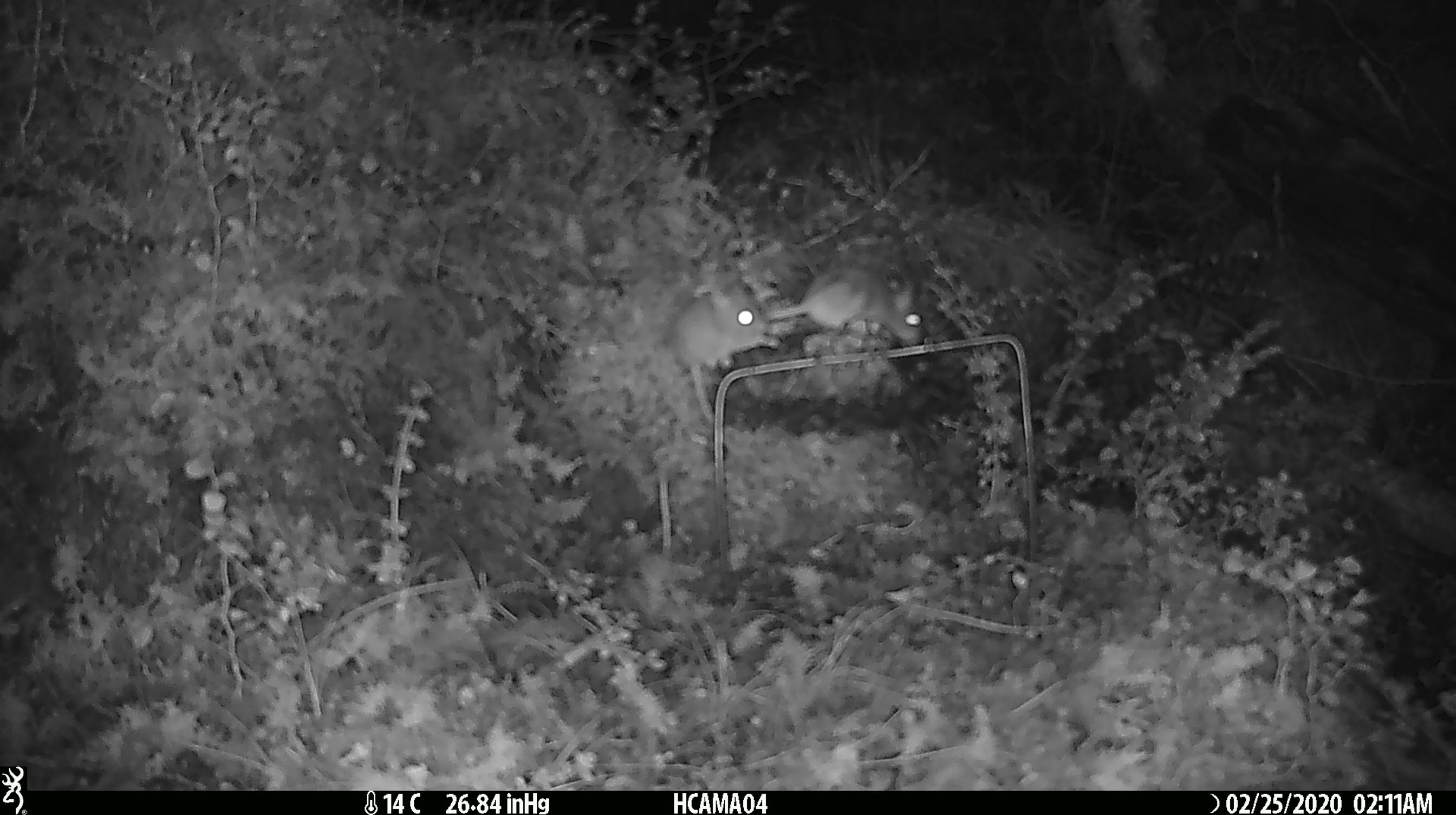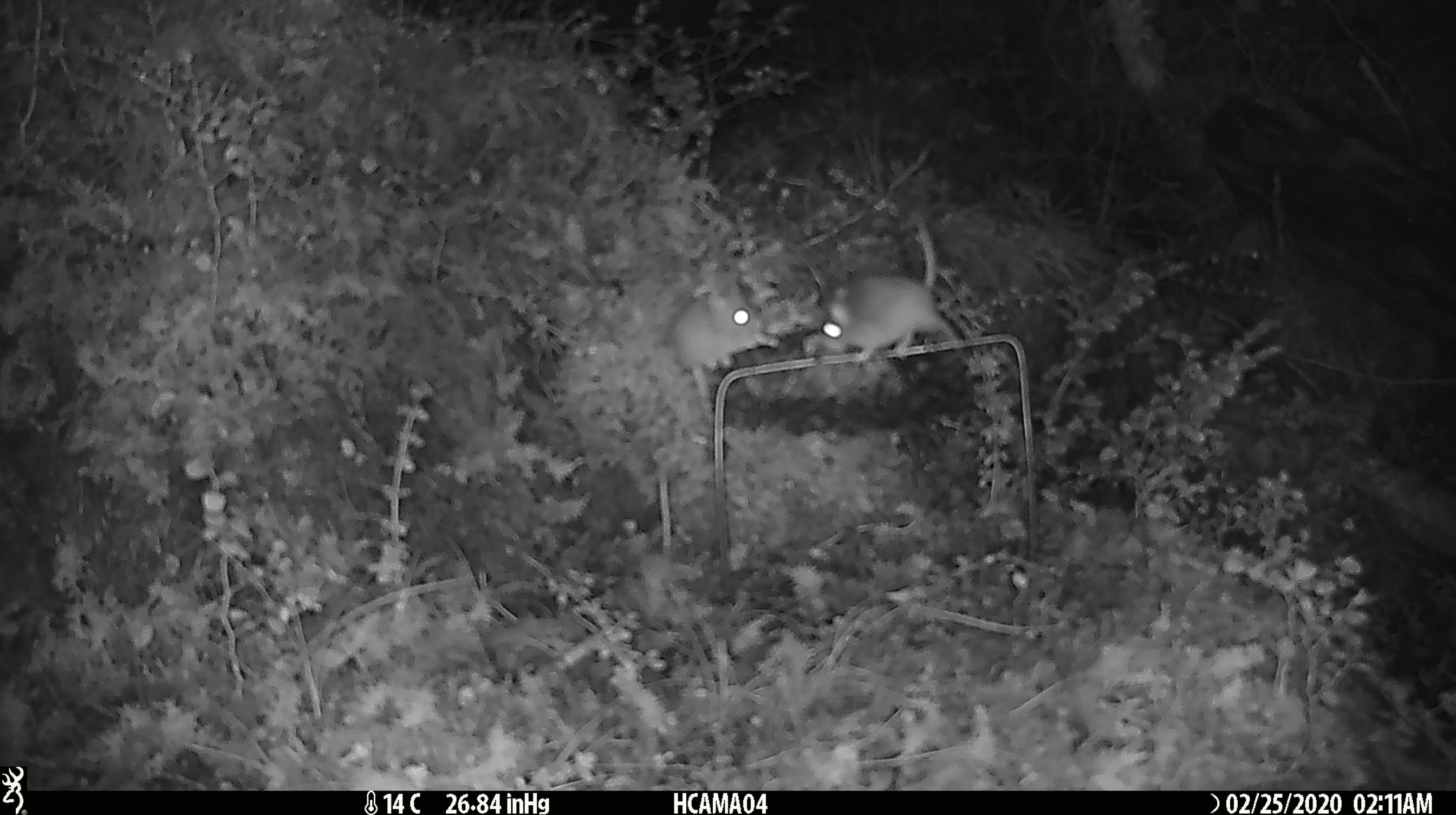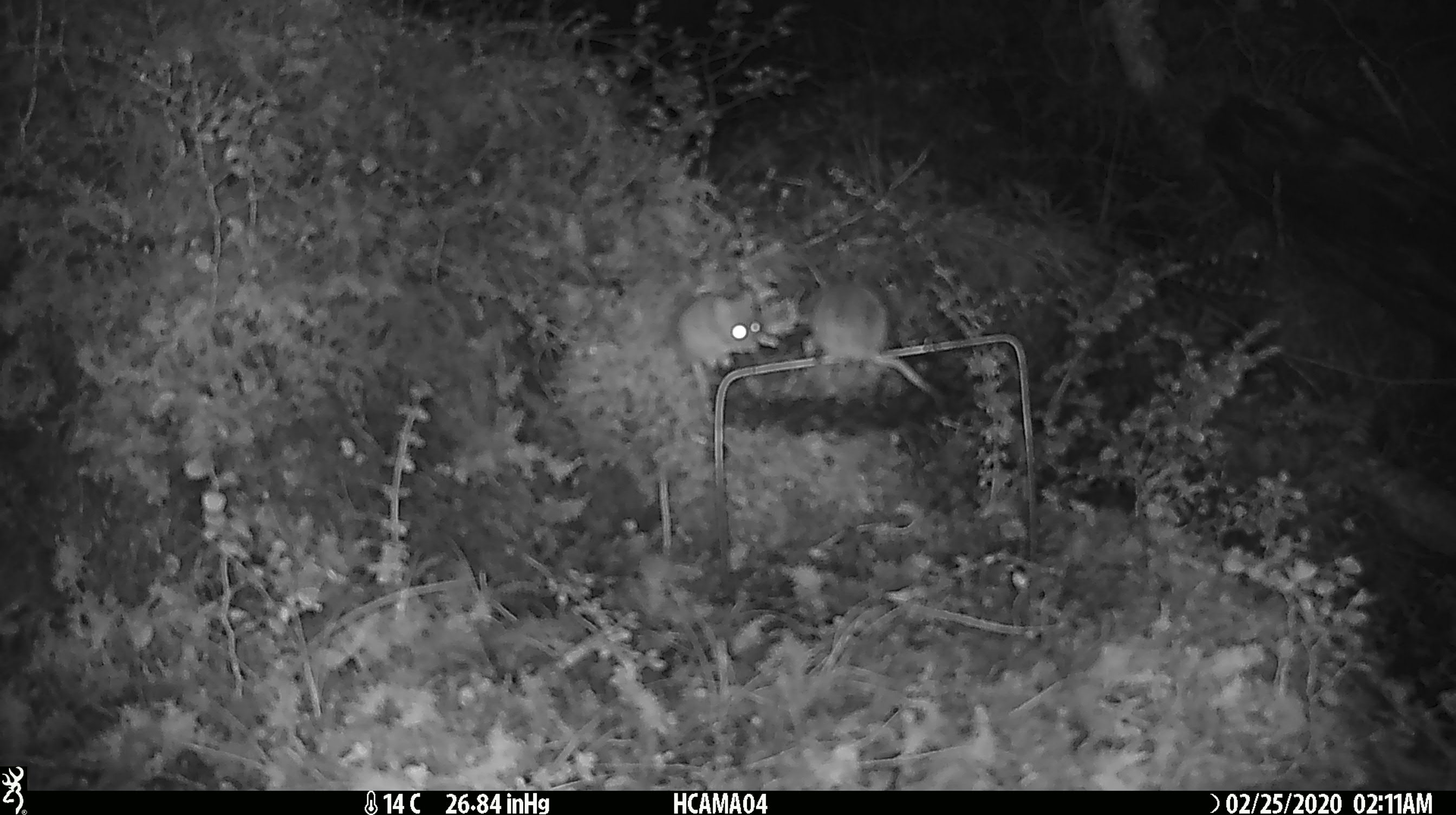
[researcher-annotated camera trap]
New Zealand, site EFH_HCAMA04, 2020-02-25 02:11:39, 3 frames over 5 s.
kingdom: Animalia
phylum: Chordata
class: Mammalia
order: Rodentia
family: Muridae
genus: Mus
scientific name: Mus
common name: mouse